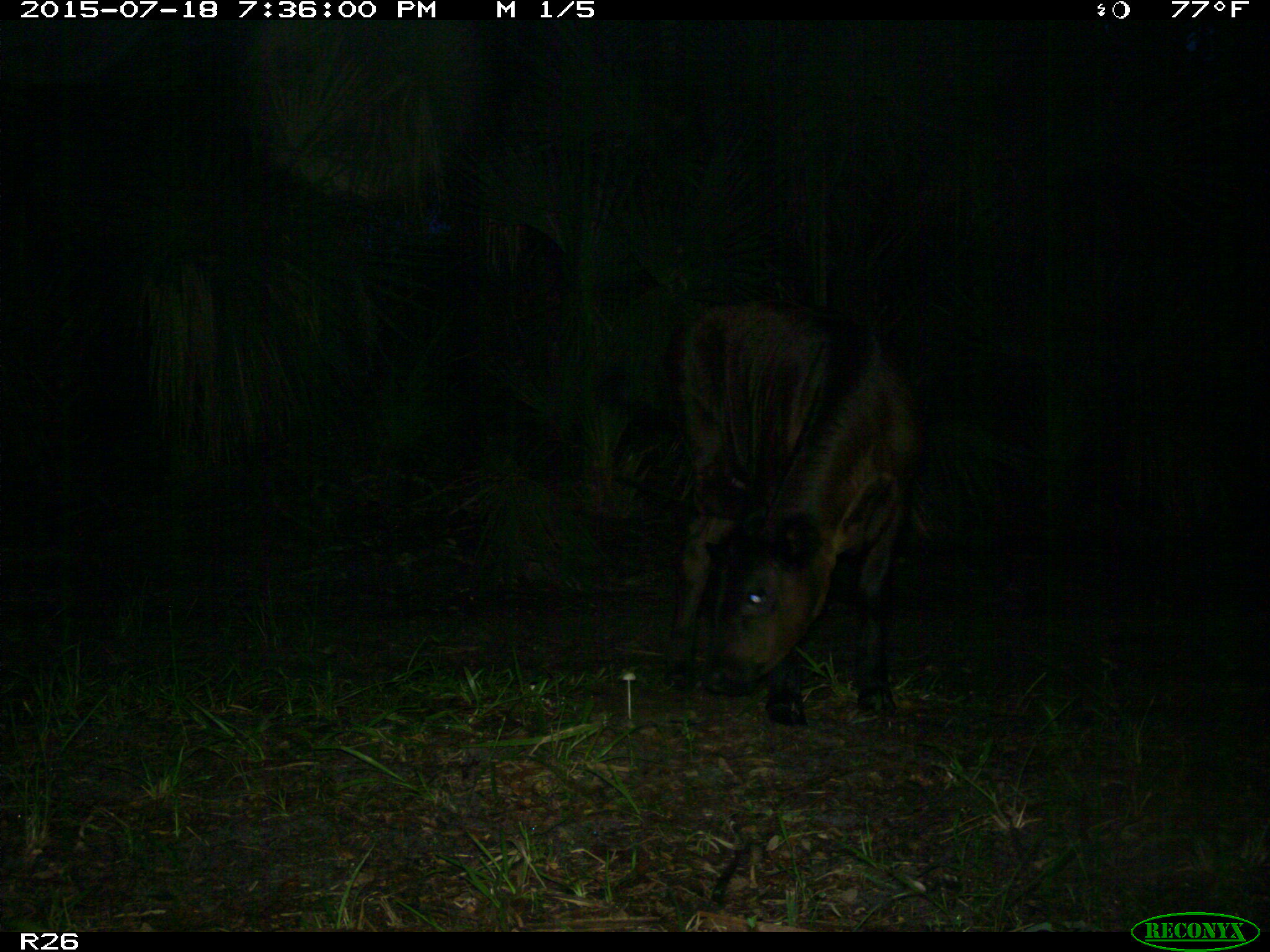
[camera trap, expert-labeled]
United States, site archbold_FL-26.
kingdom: Animalia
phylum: Chordata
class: Mammalia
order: Artiodactyla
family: Bovidae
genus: Bos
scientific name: Bos taurus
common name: domestic cow